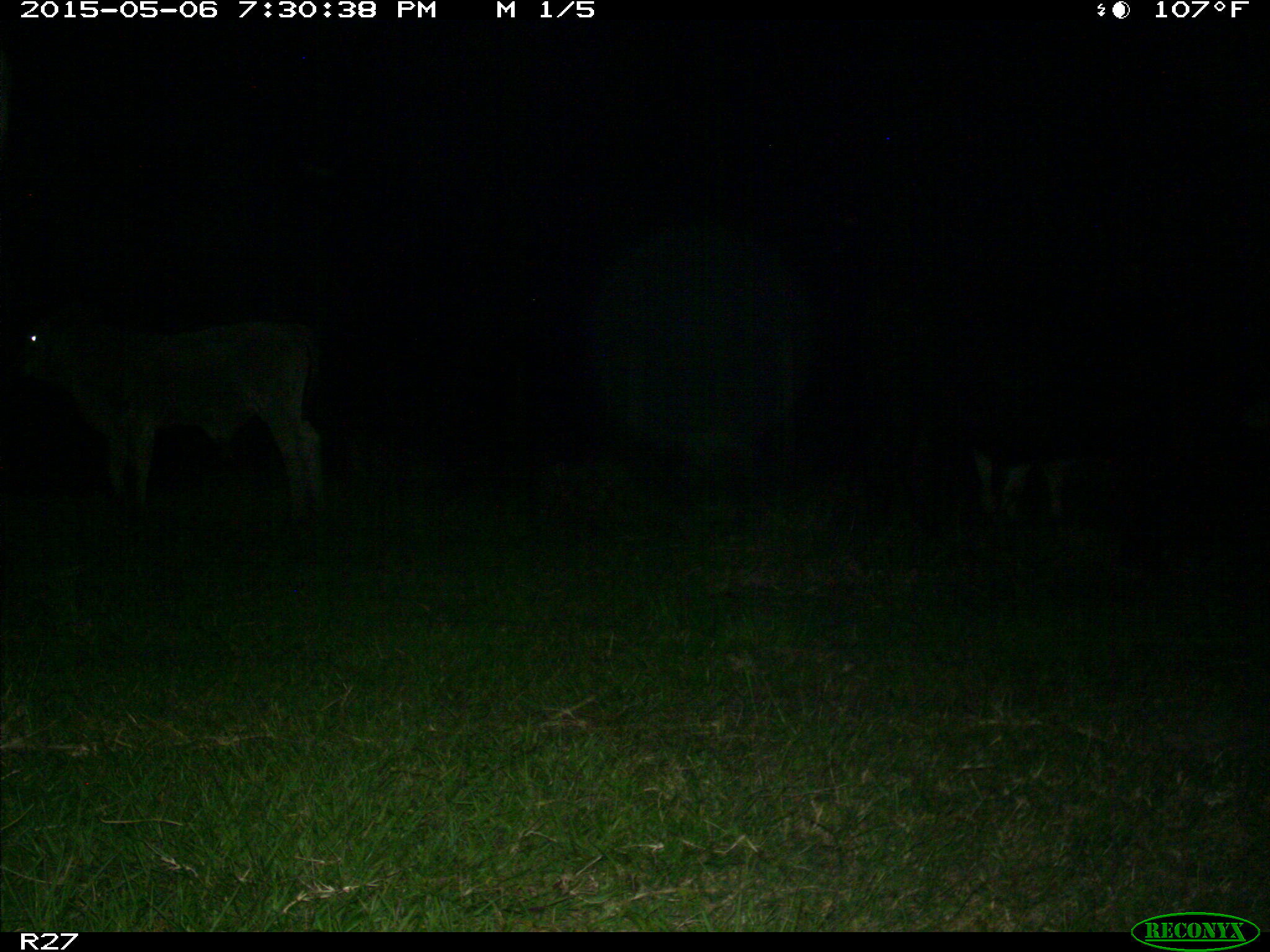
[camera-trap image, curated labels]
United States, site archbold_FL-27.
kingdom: Animalia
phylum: Chordata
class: Mammalia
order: Artiodactyla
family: Bovidae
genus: Bos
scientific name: Bos taurus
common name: domestic cow